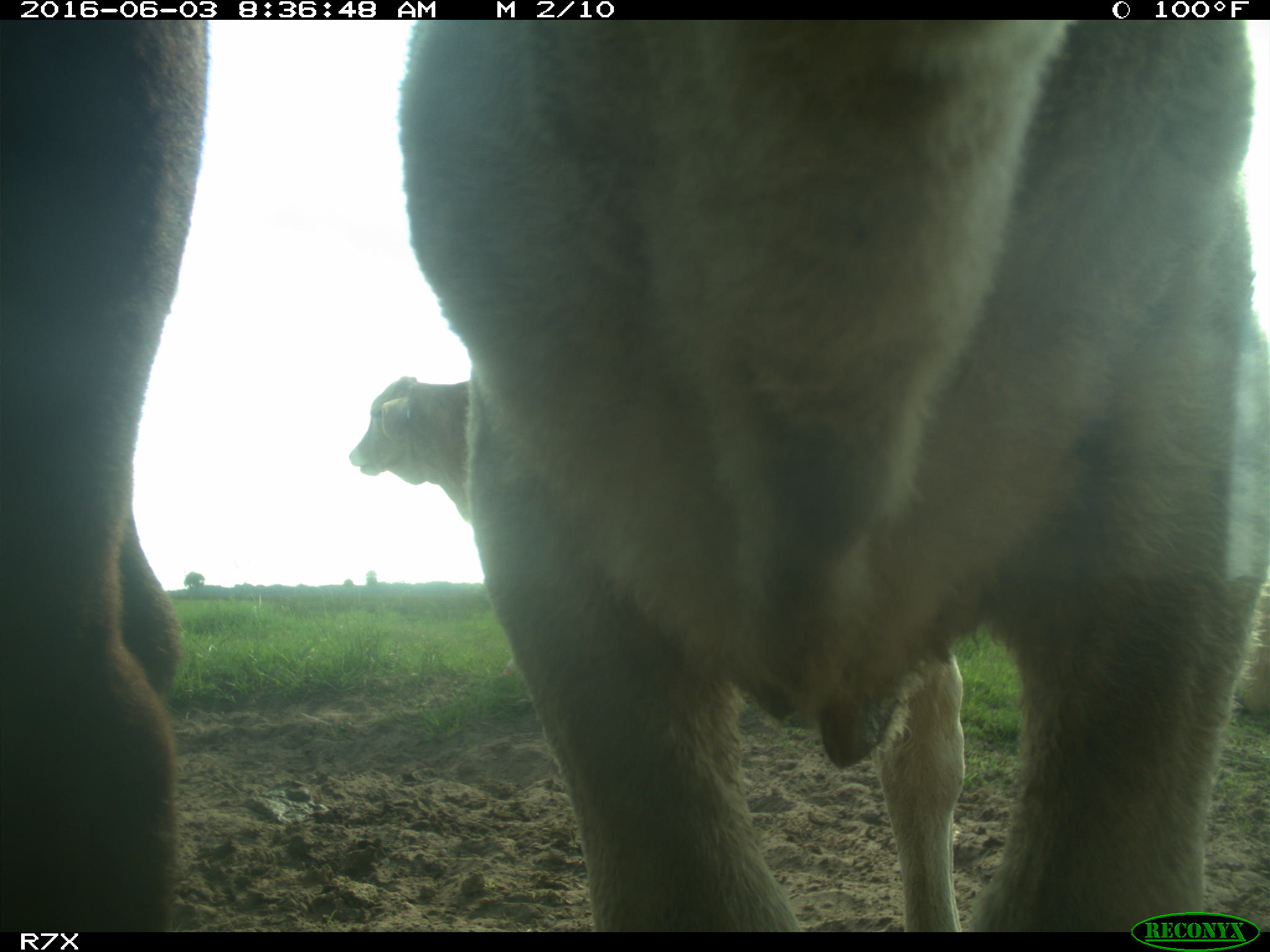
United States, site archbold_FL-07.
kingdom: Animalia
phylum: Chordata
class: Mammalia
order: Artiodactyla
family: Bovidae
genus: Bos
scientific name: Bos taurus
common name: domestic cow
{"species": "Bos taurus (domestic cow)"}